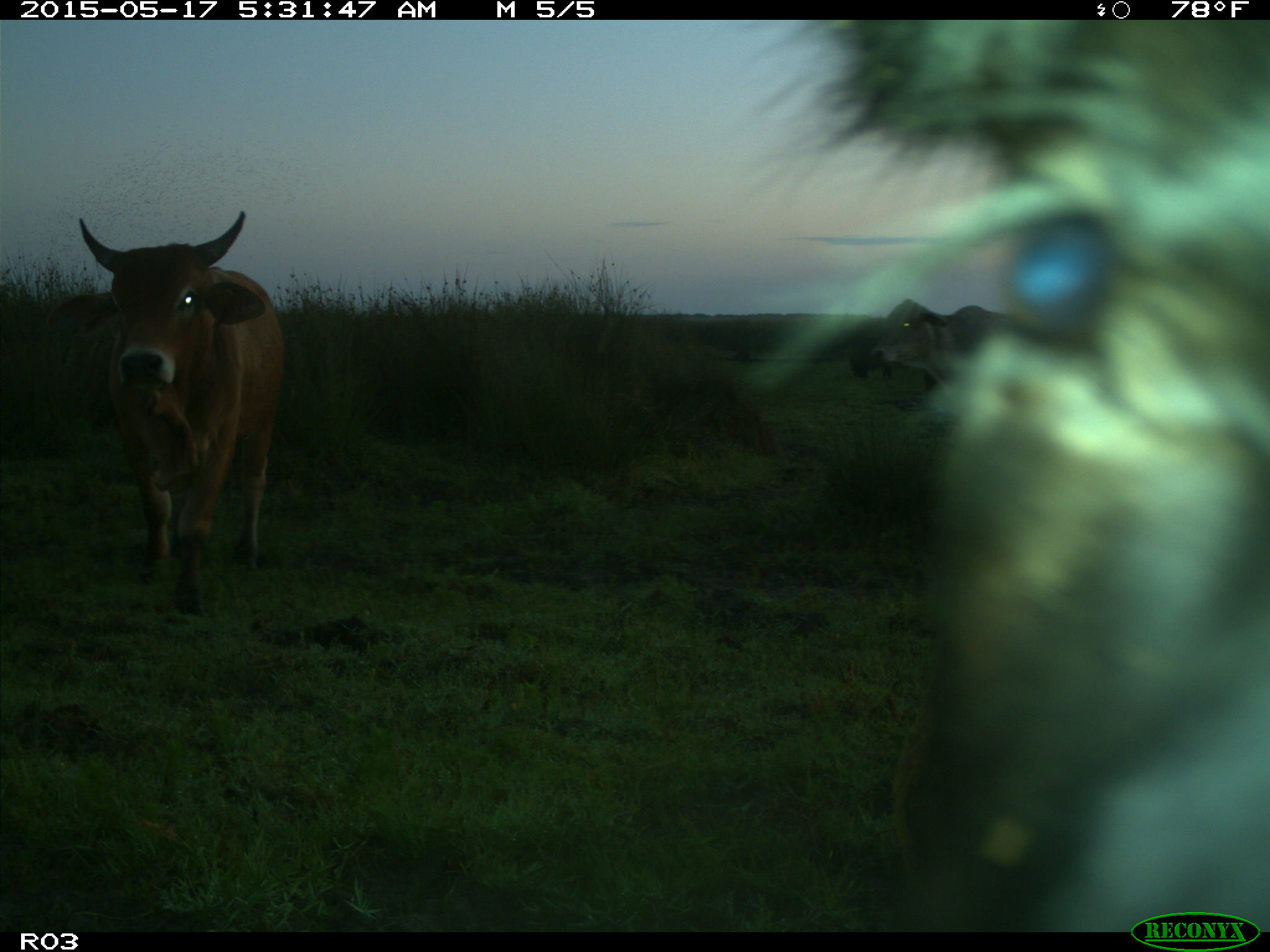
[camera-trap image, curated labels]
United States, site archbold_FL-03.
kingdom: Animalia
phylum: Chordata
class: Mammalia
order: Artiodactyla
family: Bovidae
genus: Bos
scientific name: Bos taurus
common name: domestic cow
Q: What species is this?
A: Bos taurus (domestic cow).